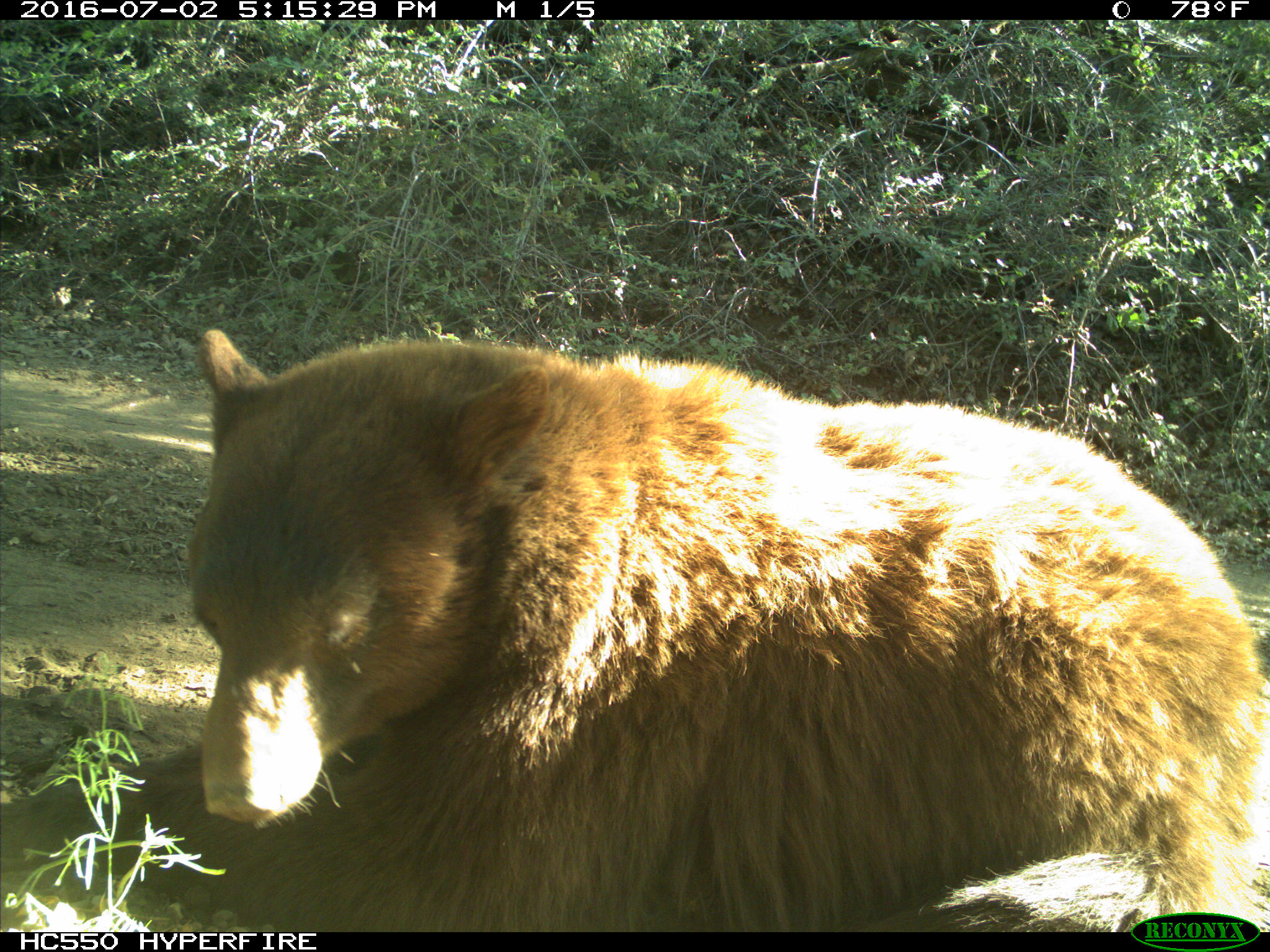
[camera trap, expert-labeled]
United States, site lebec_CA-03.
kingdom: Animalia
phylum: Chordata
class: Mammalia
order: Carnivora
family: Ursidae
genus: Ursus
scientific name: Ursus americanus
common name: american black bear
Ursus americanus (american black bear).